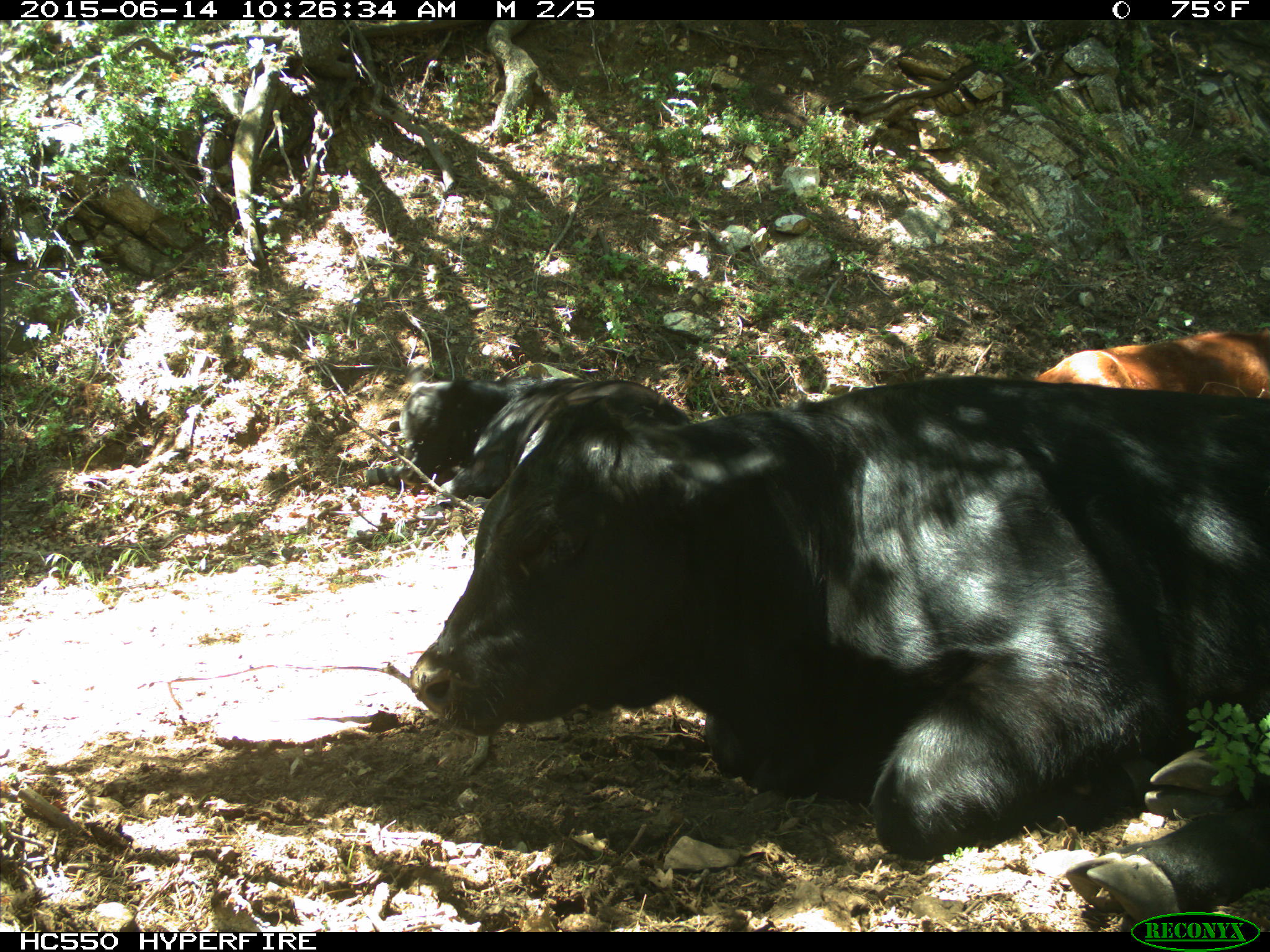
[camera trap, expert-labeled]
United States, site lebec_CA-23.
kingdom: Animalia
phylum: Chordata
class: Mammalia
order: Artiodactyla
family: Bovidae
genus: Bos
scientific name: Bos taurus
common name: domestic cow